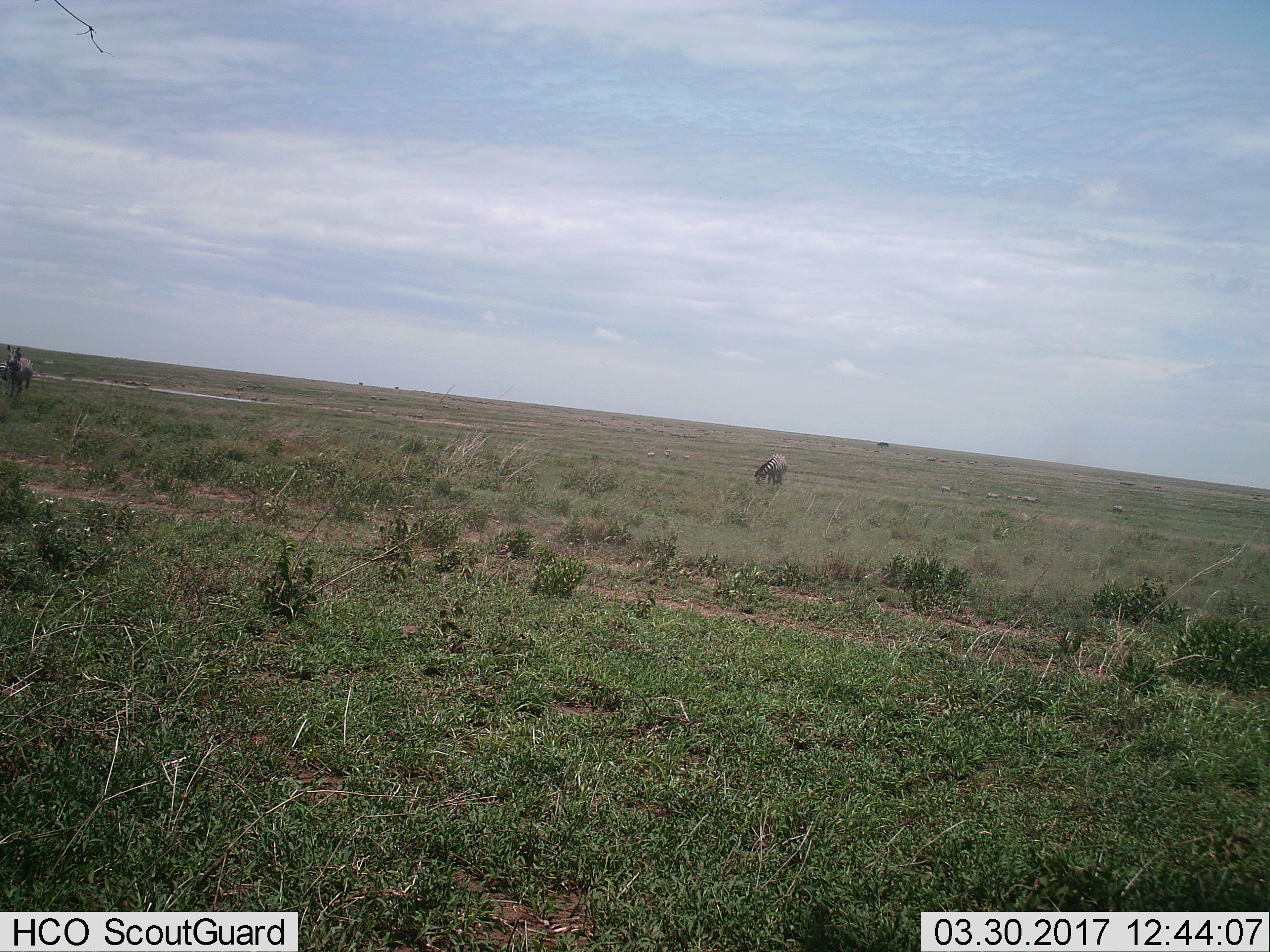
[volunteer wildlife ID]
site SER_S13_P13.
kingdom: Animalia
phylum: Chordata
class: Mammalia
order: Perissodactyla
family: Equidae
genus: Equus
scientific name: Equus quagga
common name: plains zebra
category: zebraplains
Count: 3.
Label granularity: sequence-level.